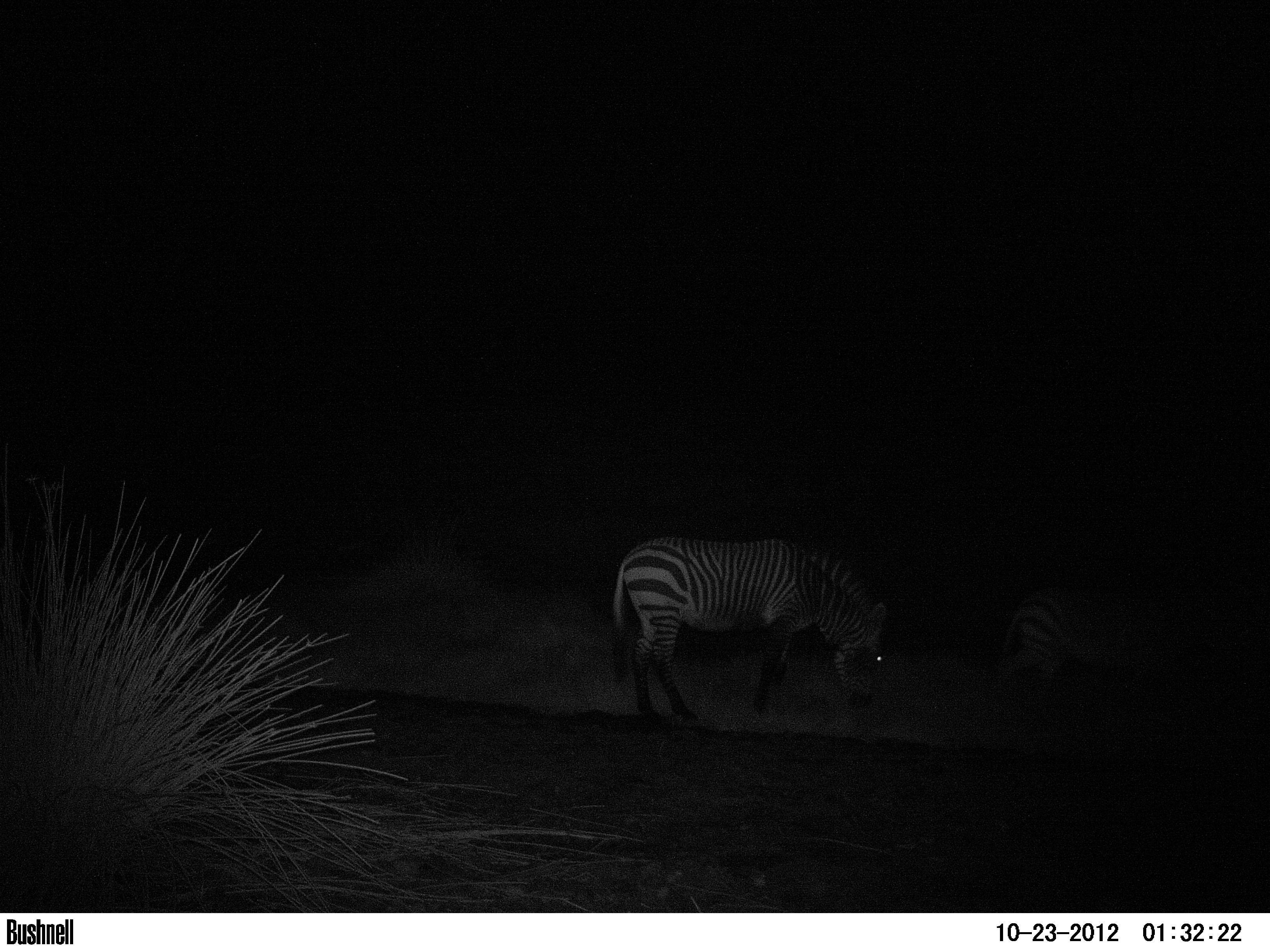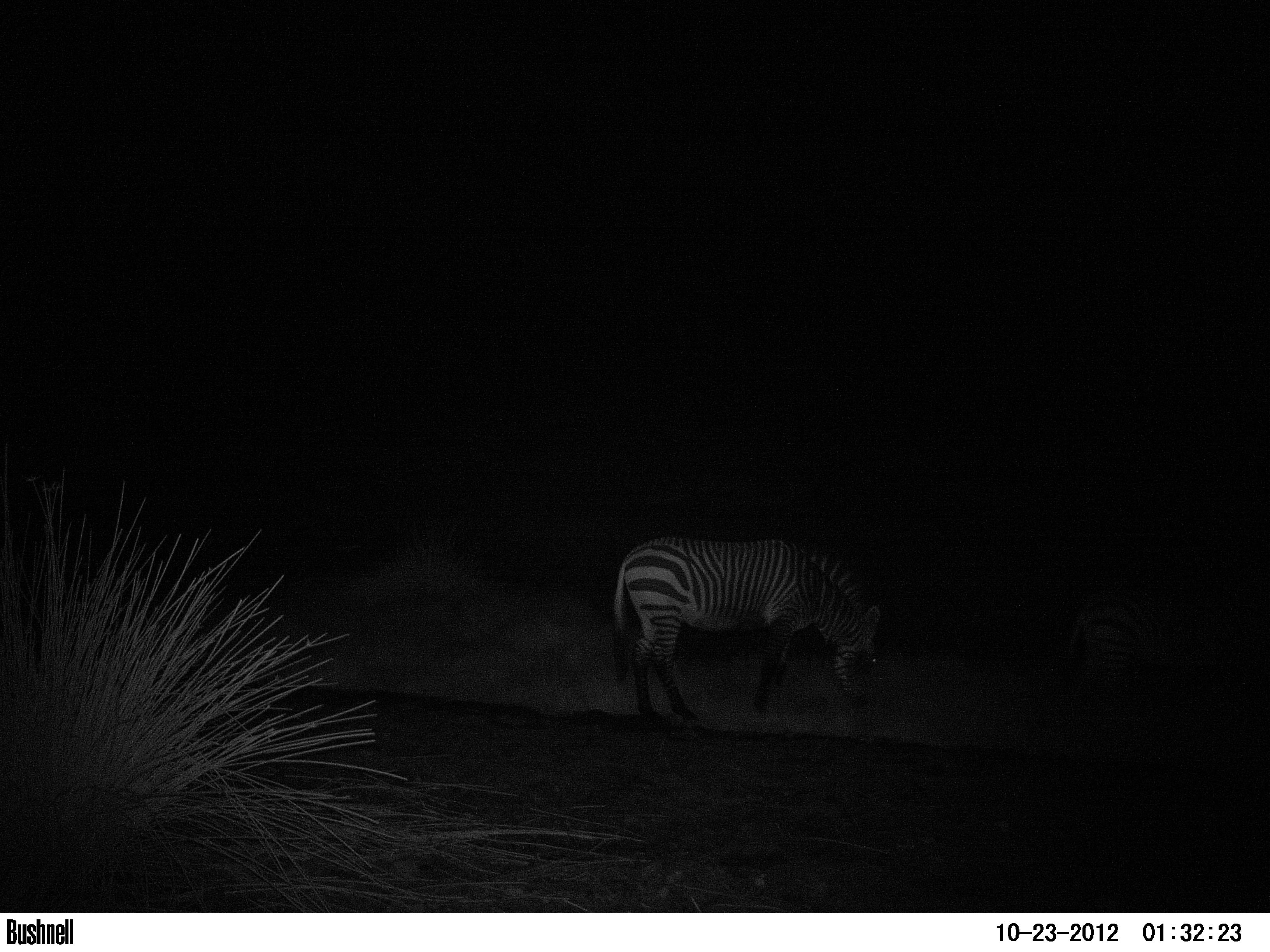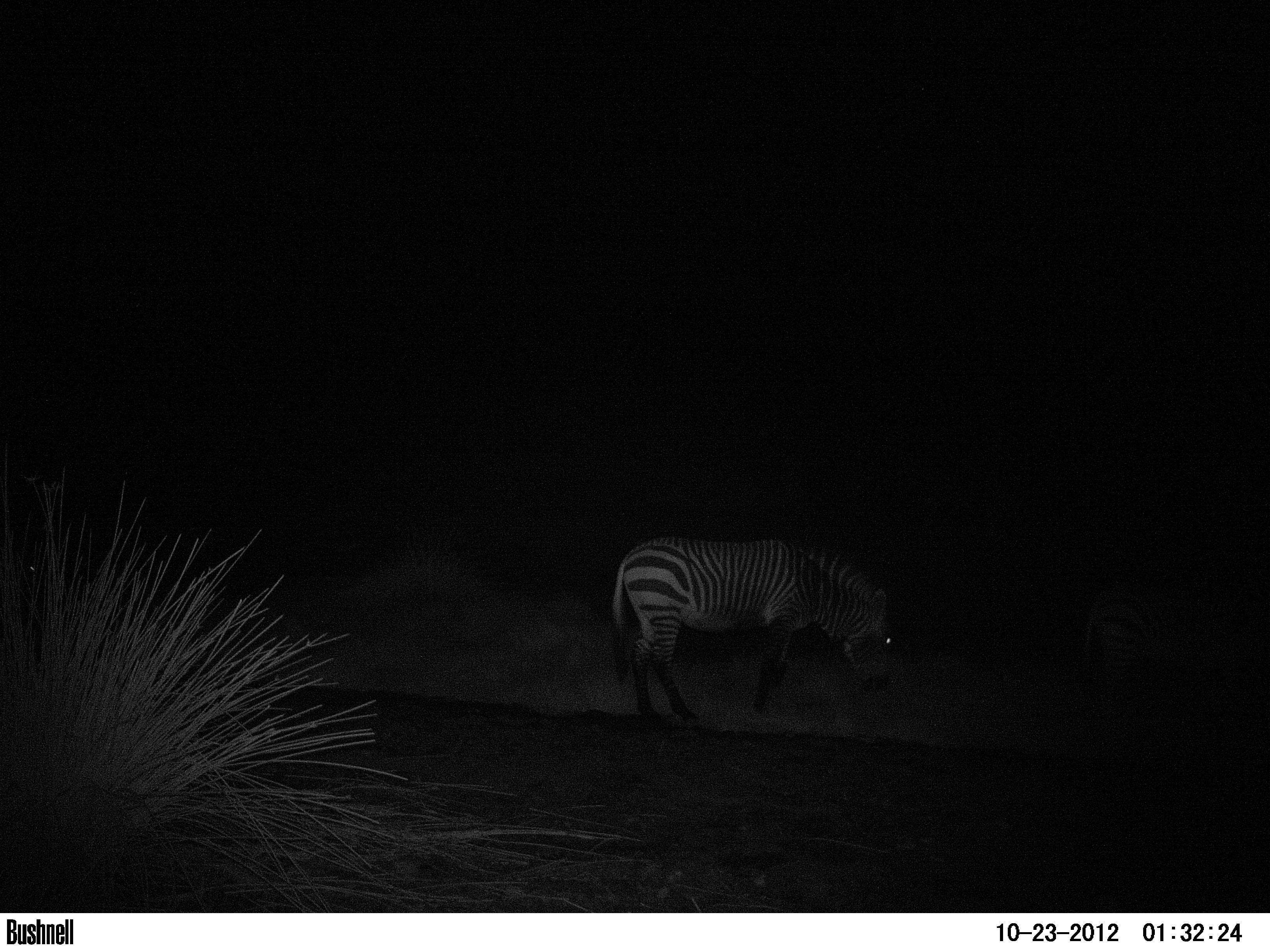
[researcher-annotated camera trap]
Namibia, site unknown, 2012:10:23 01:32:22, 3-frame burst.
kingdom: Animalia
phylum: Chordata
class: Mammalia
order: Perissodactyla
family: Equidae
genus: Equus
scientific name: Equus zebra hartmannae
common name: hartmann's mountain zebra